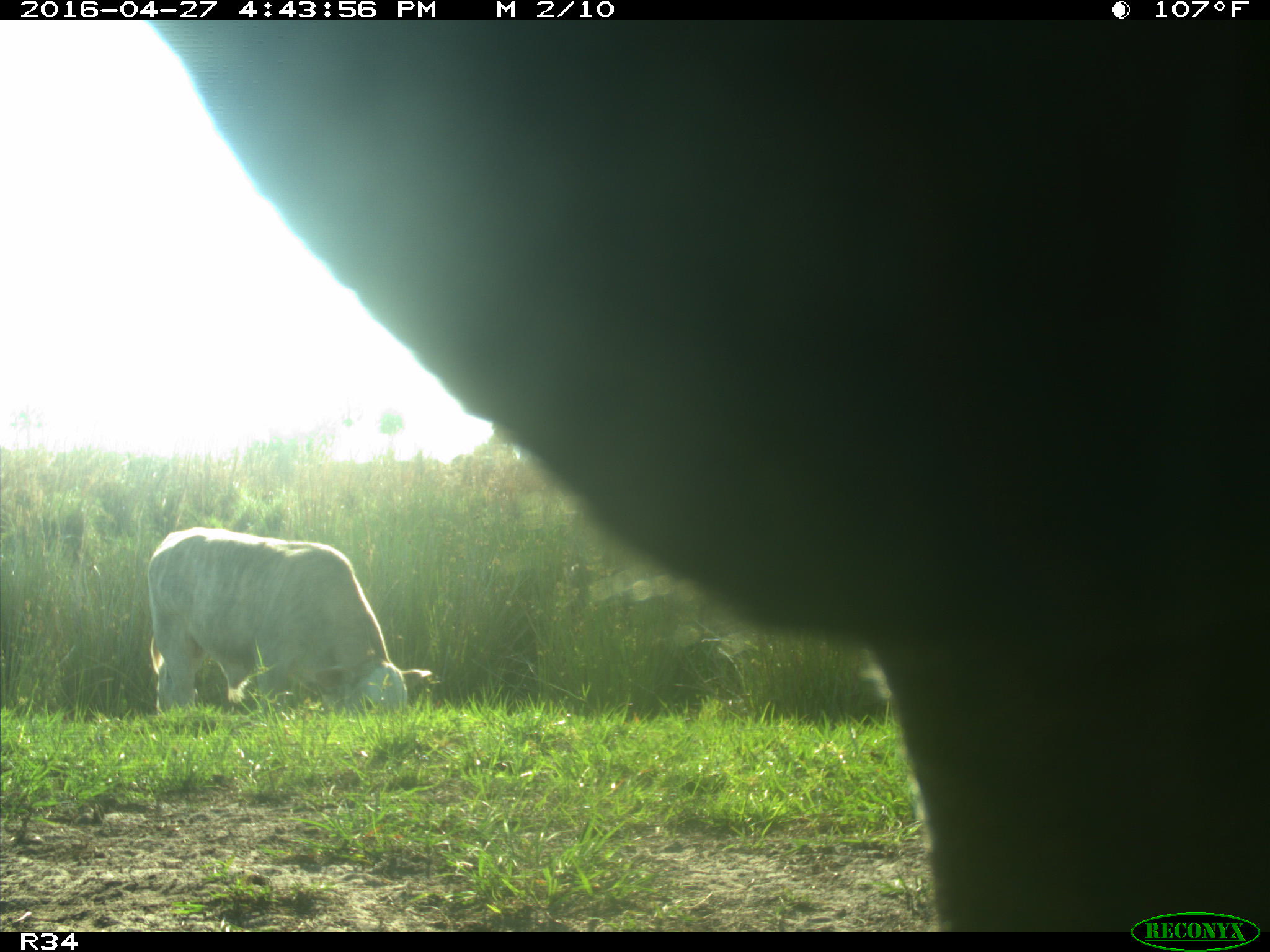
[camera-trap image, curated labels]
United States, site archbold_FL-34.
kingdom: Animalia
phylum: Chordata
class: Mammalia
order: Artiodactyla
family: Bovidae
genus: Bos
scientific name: Bos taurus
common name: domestic cow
Bos taurus (domestic cow).